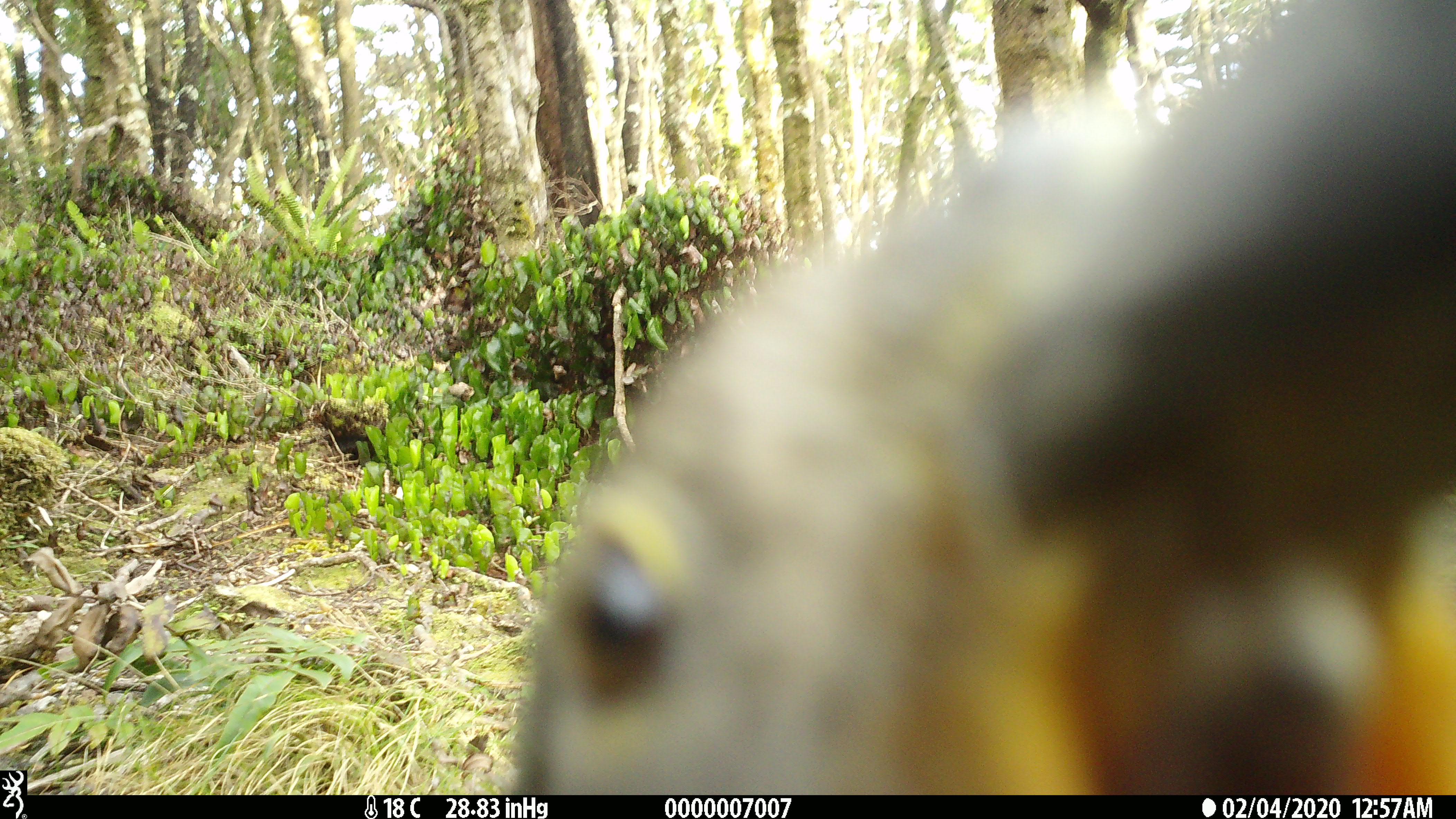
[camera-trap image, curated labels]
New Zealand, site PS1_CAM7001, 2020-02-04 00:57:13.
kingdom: Animalia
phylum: Chordata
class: Aves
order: Psittaciformes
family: Strigopidae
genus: Nestor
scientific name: Nestor notabilis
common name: kea